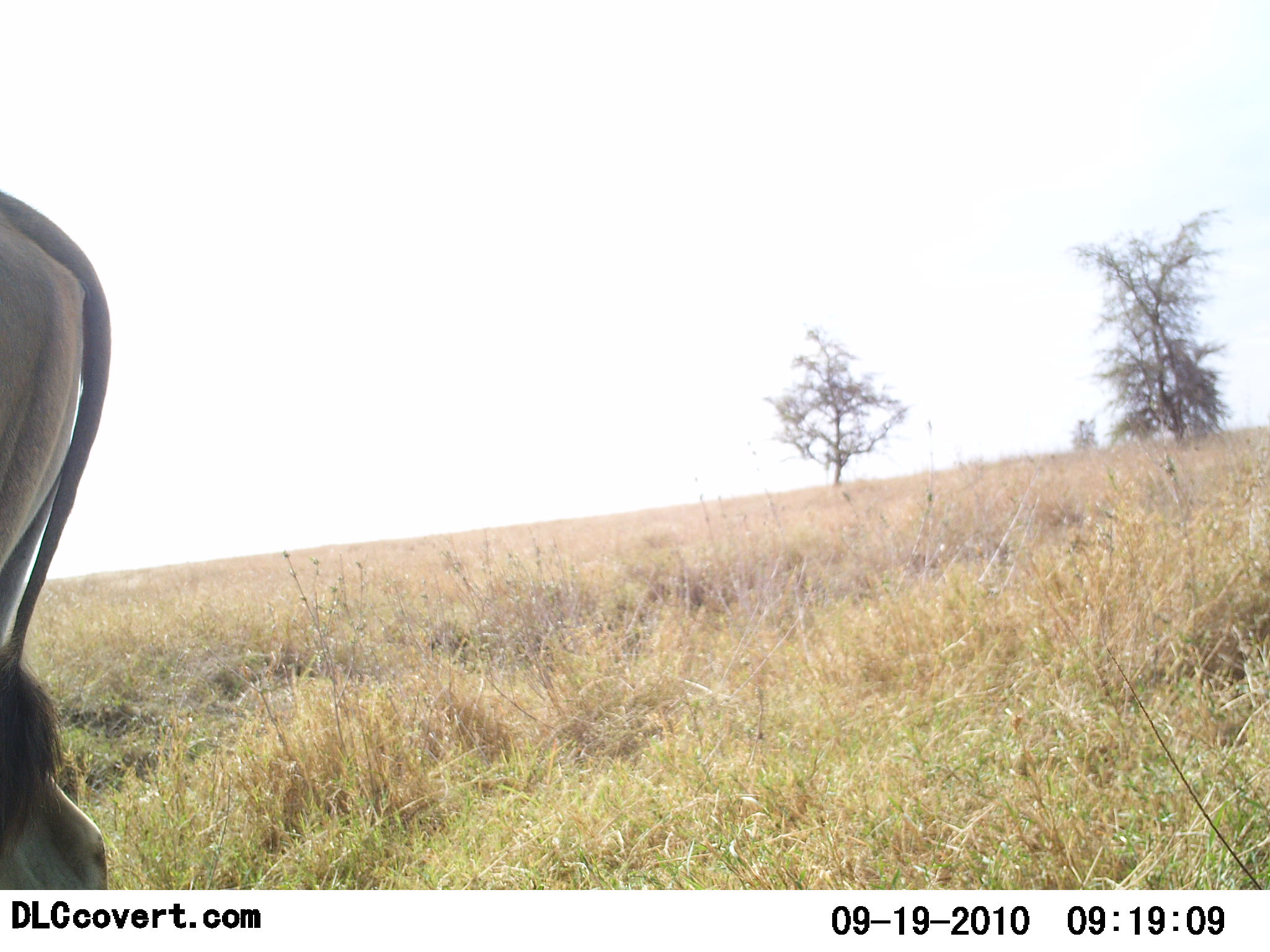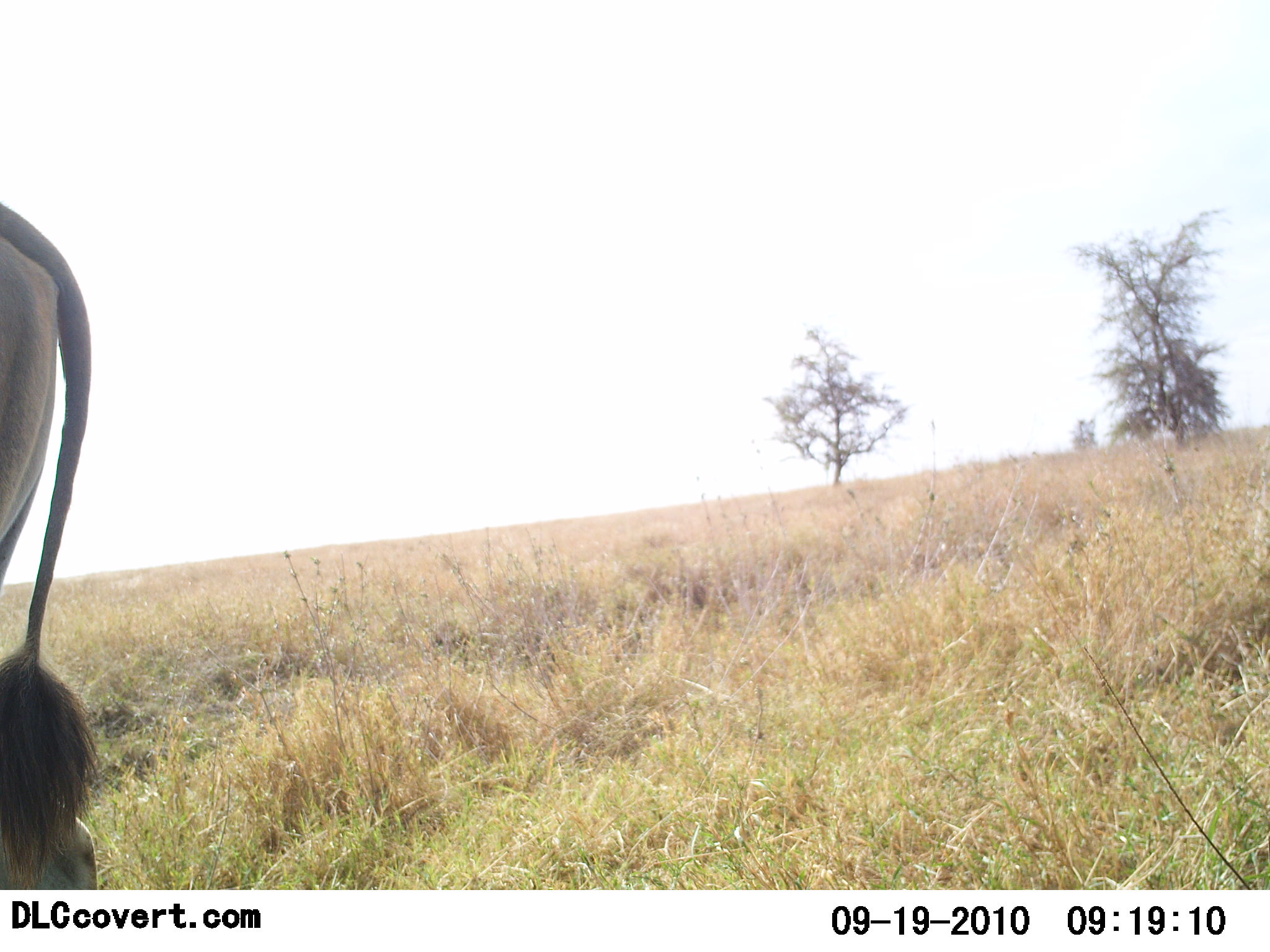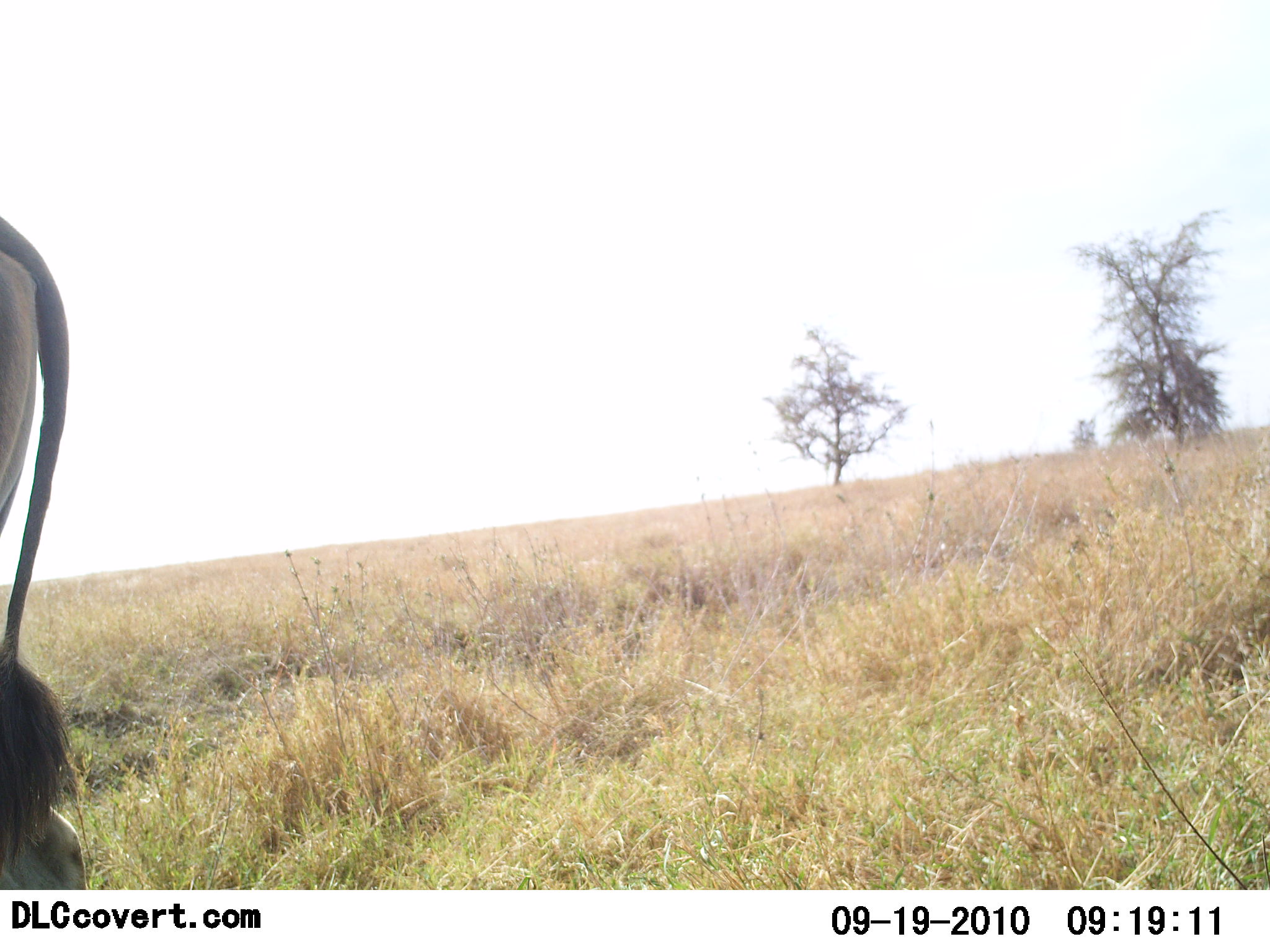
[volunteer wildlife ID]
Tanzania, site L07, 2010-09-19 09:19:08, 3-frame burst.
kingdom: Animalia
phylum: Chordata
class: Mammalia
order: Artiodactyla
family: Bovidae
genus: Tragelaphus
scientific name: Tragelaphus oryx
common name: eland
Eland (Tragelaphus oryx), count 1. Behavior (volunteer vote fractions): standing 86%, resting 0%, moving 14%, interacting 0%. Young present (vote fraction): 0%. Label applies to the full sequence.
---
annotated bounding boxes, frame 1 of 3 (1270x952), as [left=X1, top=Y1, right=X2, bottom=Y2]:
animal: [left=0, top=190, right=112, bottom=889]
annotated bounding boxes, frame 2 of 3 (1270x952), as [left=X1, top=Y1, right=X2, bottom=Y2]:
animal: [left=0, top=203, right=104, bottom=890]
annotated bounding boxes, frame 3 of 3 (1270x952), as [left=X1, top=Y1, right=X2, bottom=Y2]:
animal: [left=0, top=217, right=94, bottom=889]